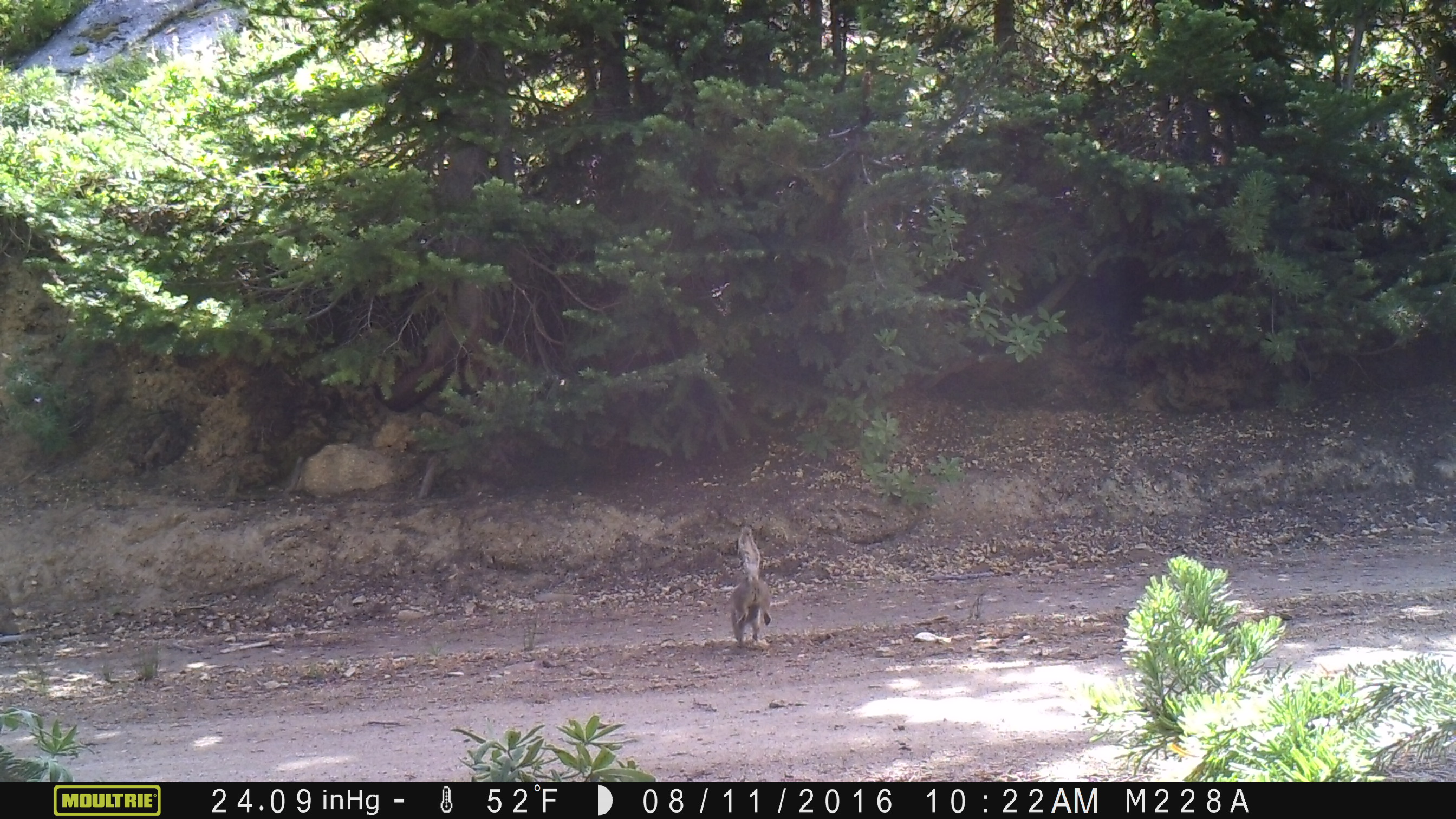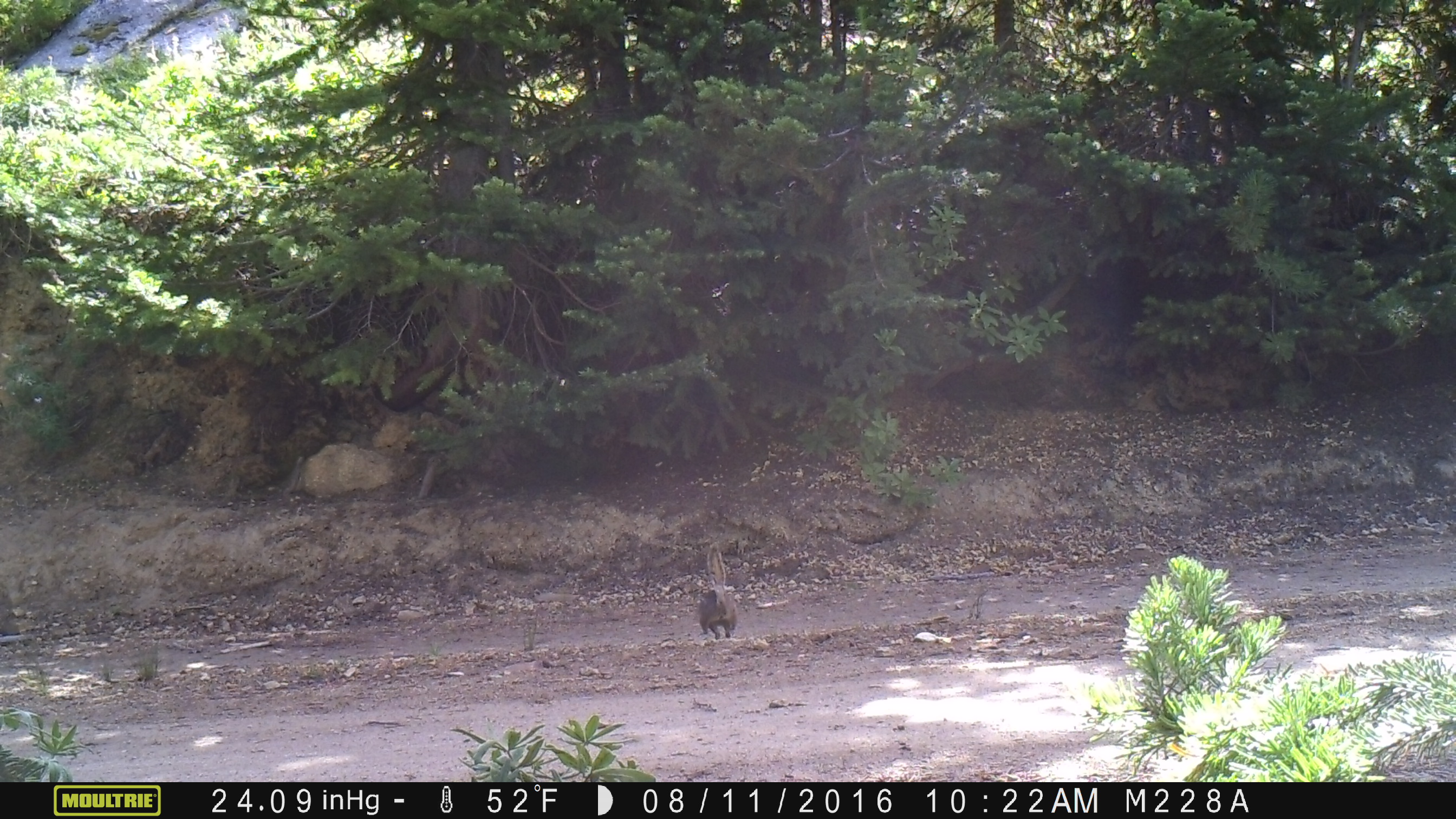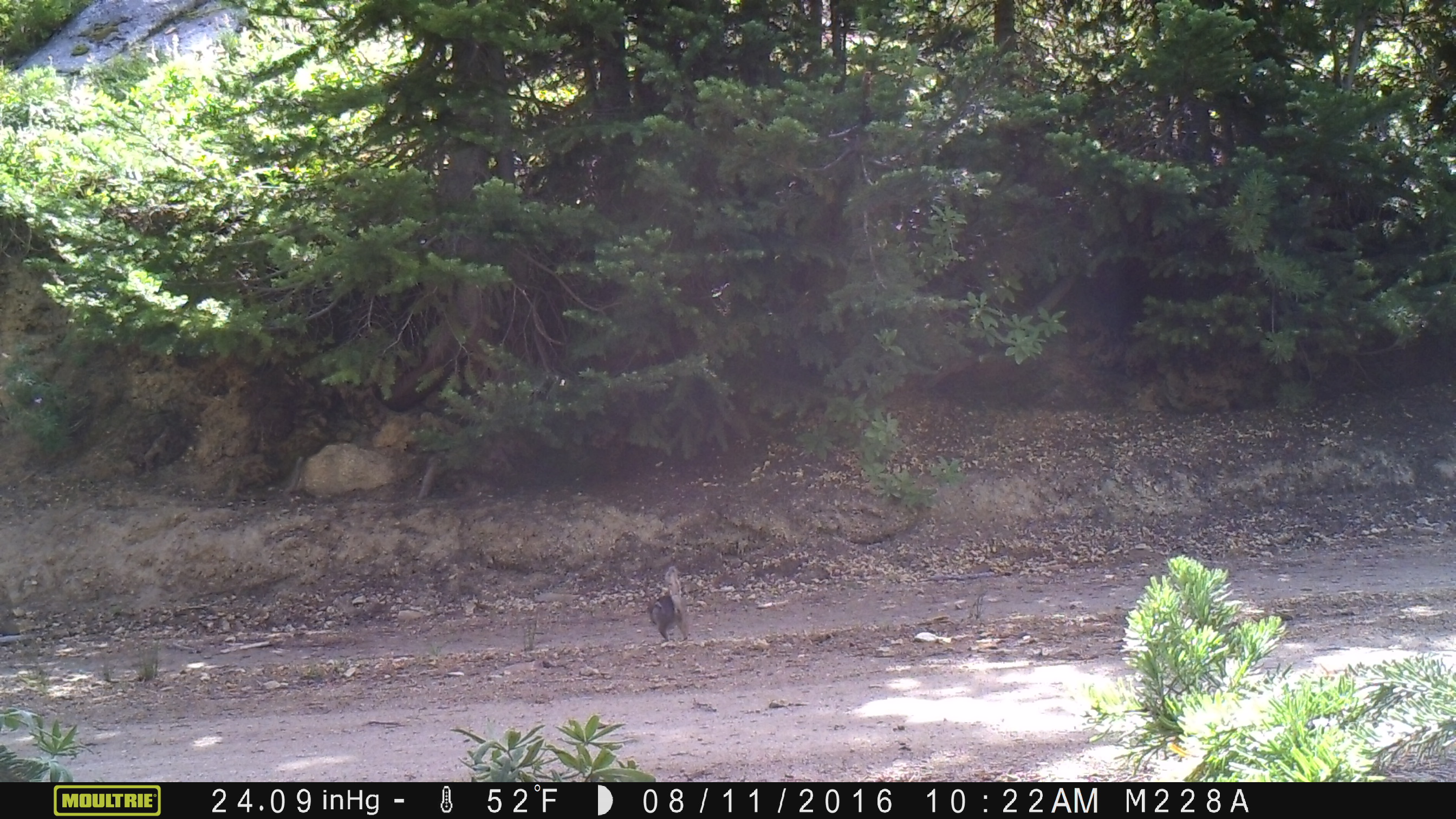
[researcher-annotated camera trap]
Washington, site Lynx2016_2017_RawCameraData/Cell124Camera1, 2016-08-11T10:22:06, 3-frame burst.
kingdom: Animalia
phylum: Chordata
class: Mammalia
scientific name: Mammalia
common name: small mammal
Small mammal (Mammalia). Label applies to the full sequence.